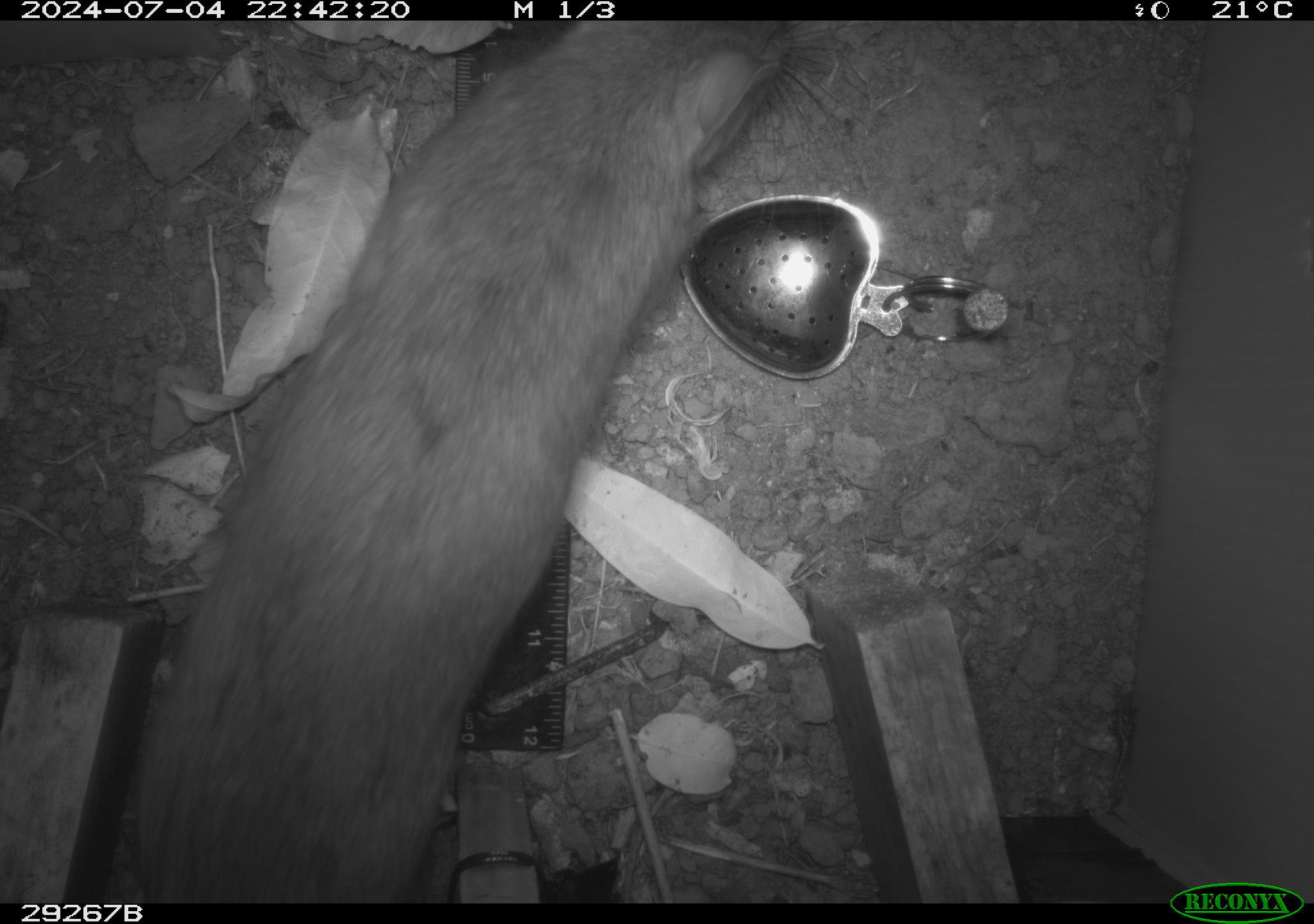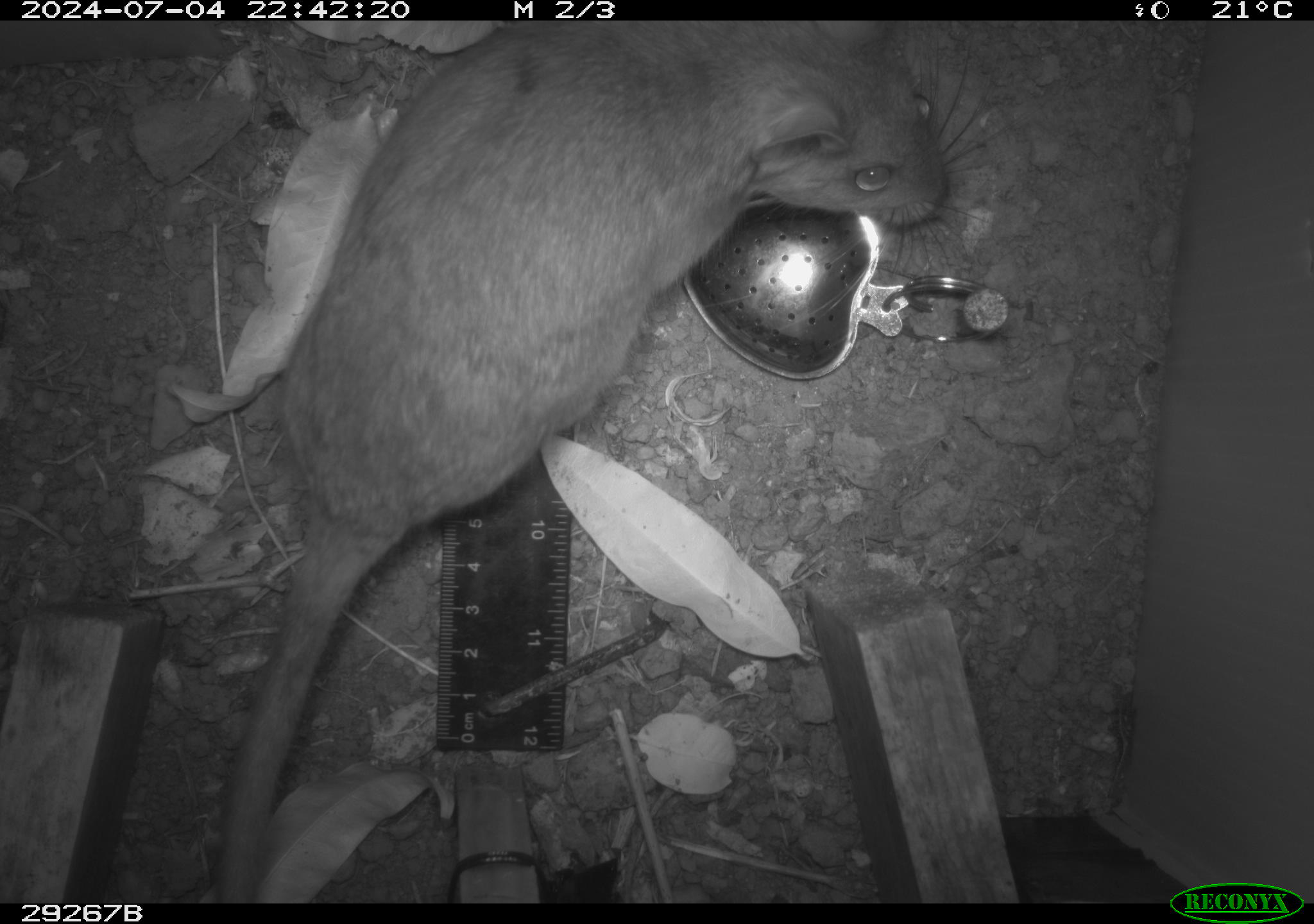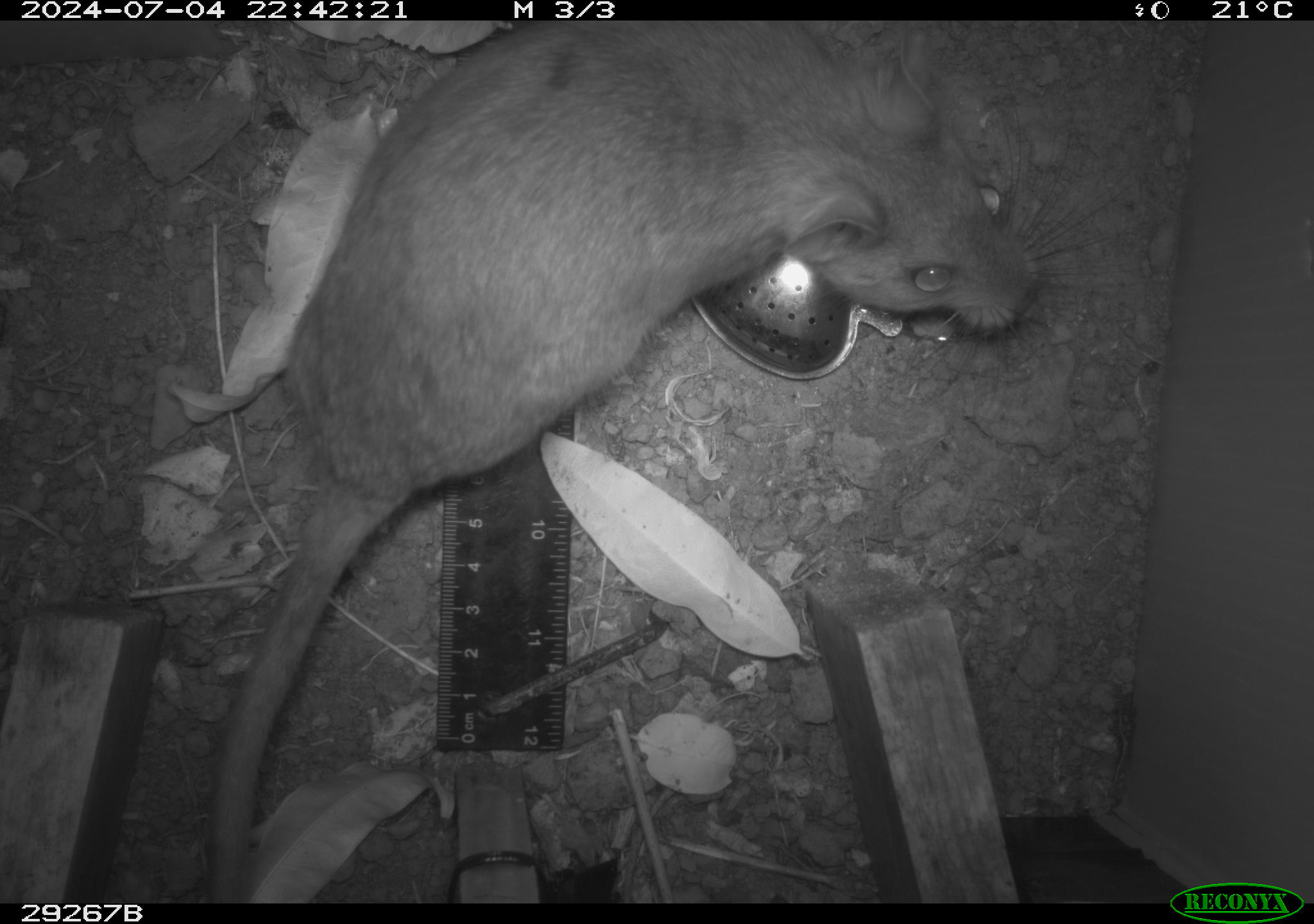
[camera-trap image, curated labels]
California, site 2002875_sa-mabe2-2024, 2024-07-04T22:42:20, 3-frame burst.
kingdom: Animalia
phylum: Chordata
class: Mammalia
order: Rodentia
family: Cricetidae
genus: Neotoma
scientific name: Neotoma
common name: pack rat or woodrat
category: neotoma species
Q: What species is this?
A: Neotoma species (pack rat or woodrat) (Neotoma).